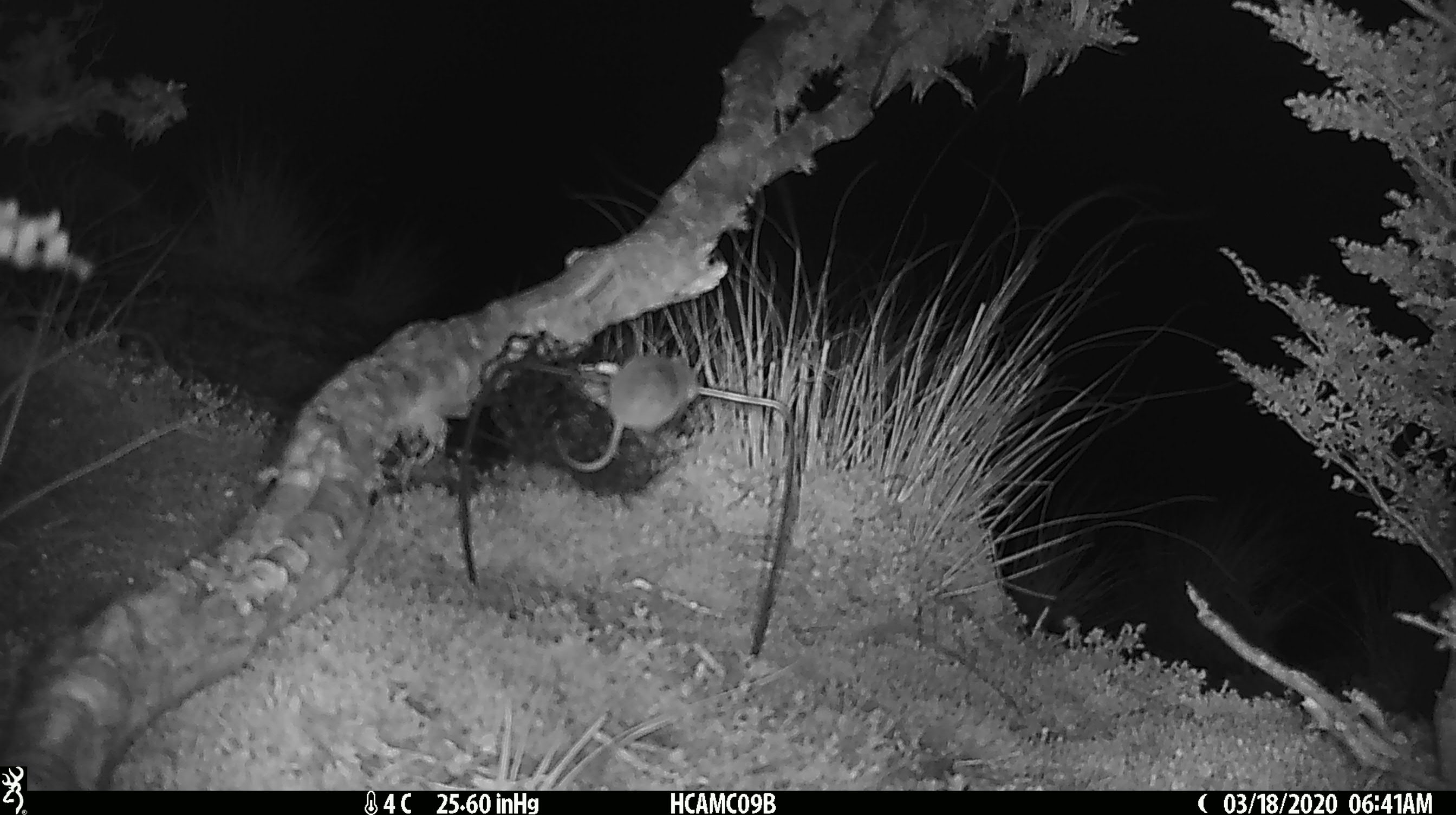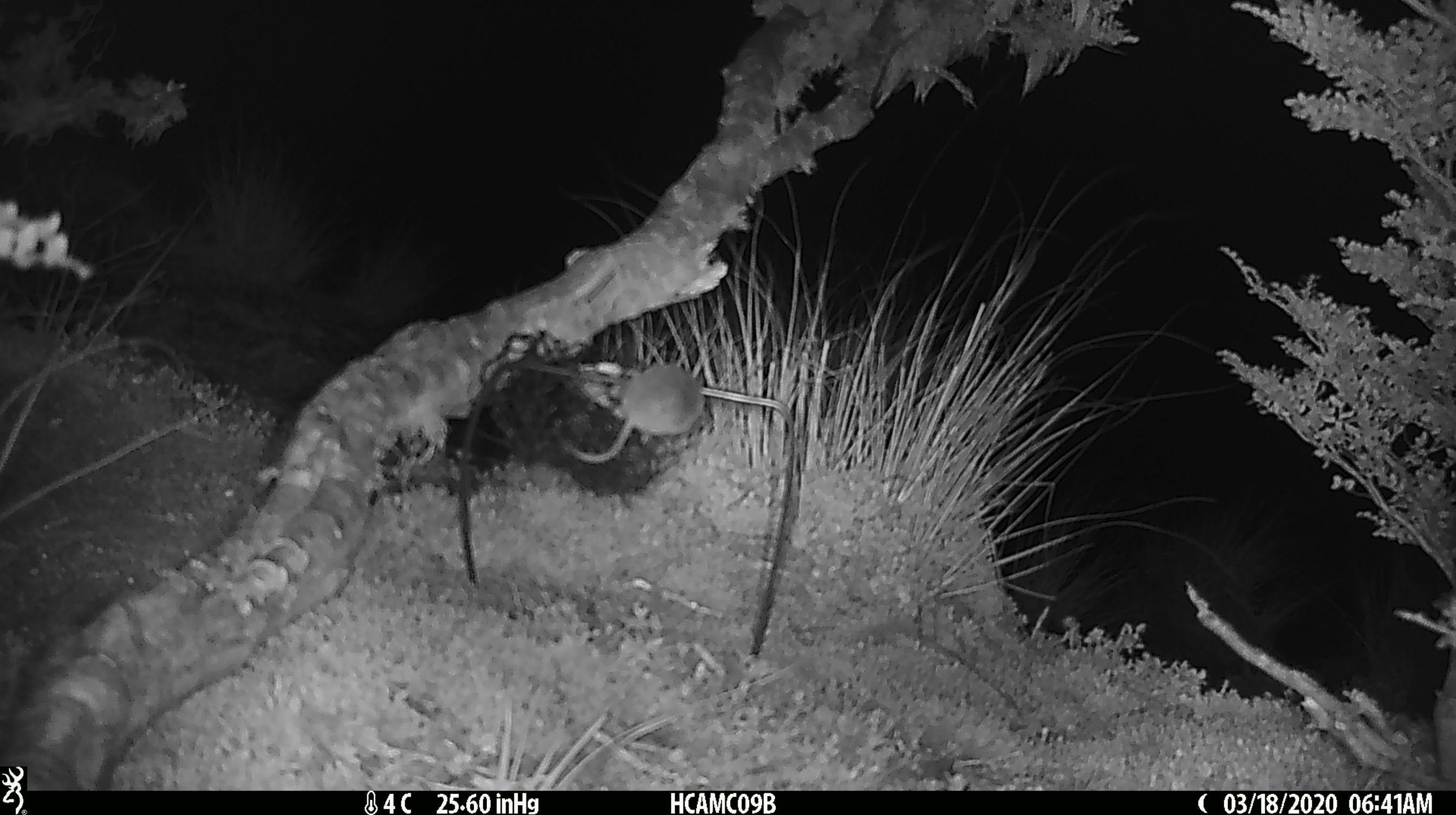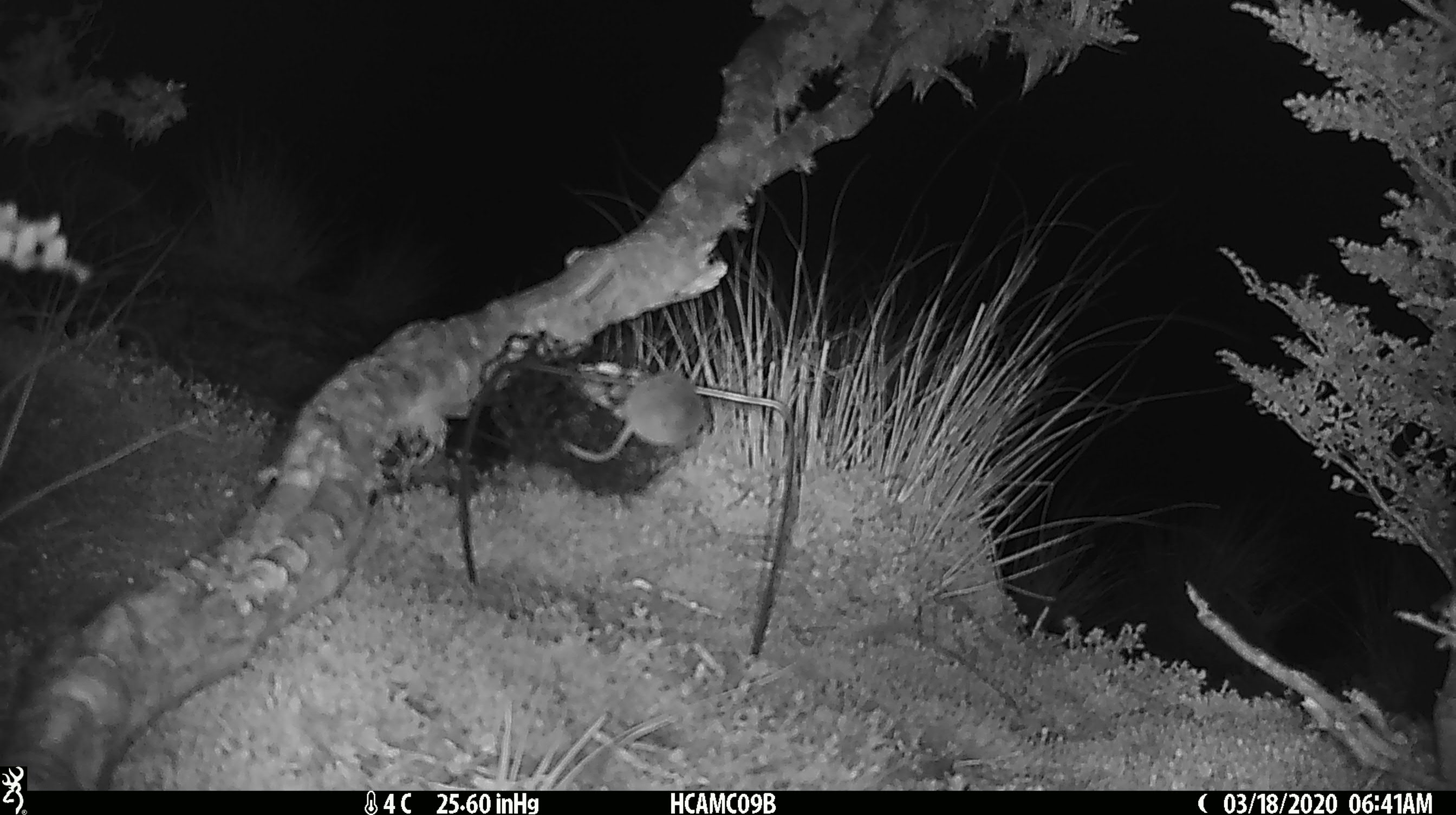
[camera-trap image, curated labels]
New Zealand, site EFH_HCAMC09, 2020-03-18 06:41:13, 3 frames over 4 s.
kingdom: Animalia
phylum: Chordata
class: Mammalia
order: Rodentia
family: Muridae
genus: Mus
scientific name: Mus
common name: mouse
Mouse (Mus).